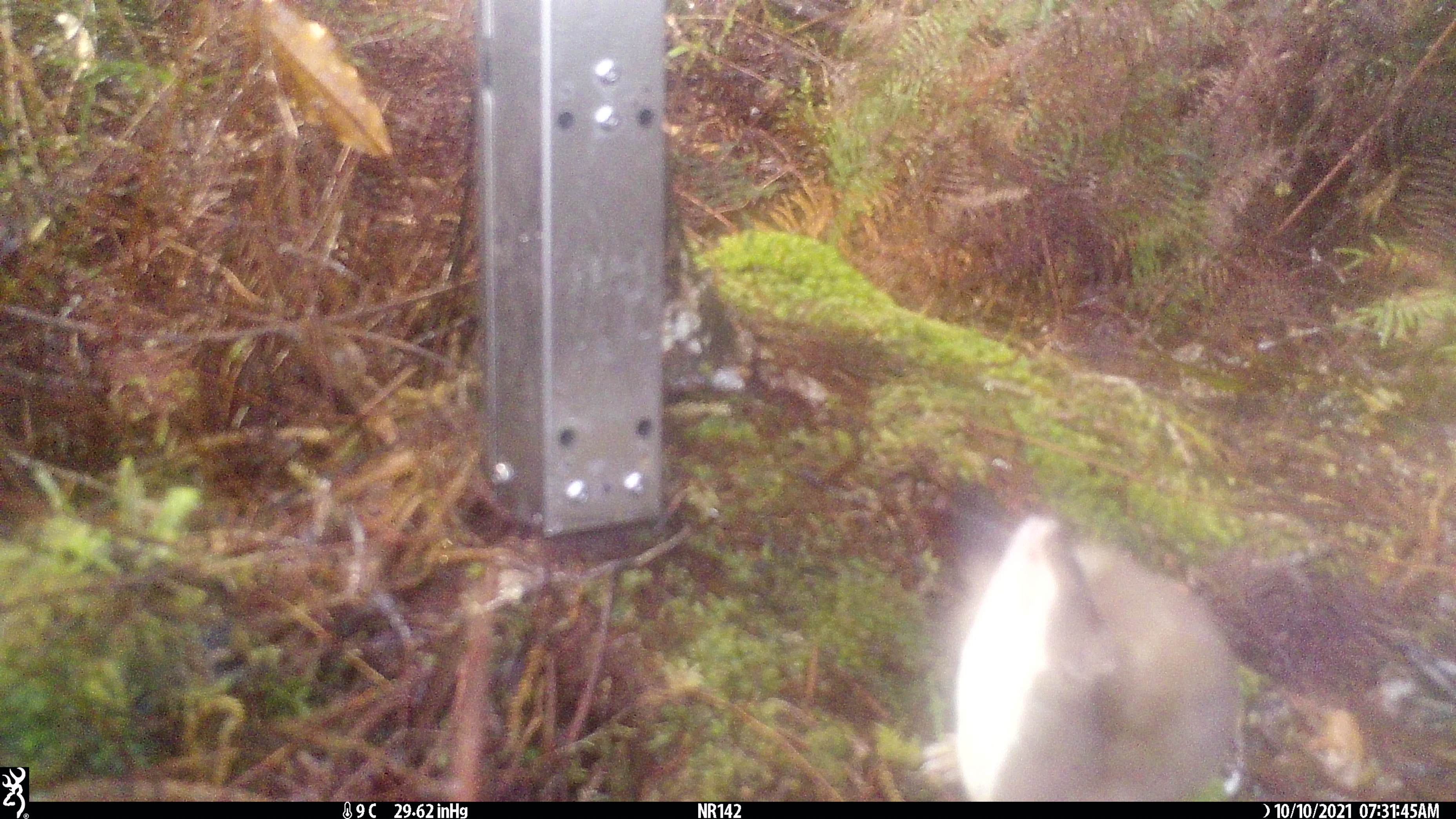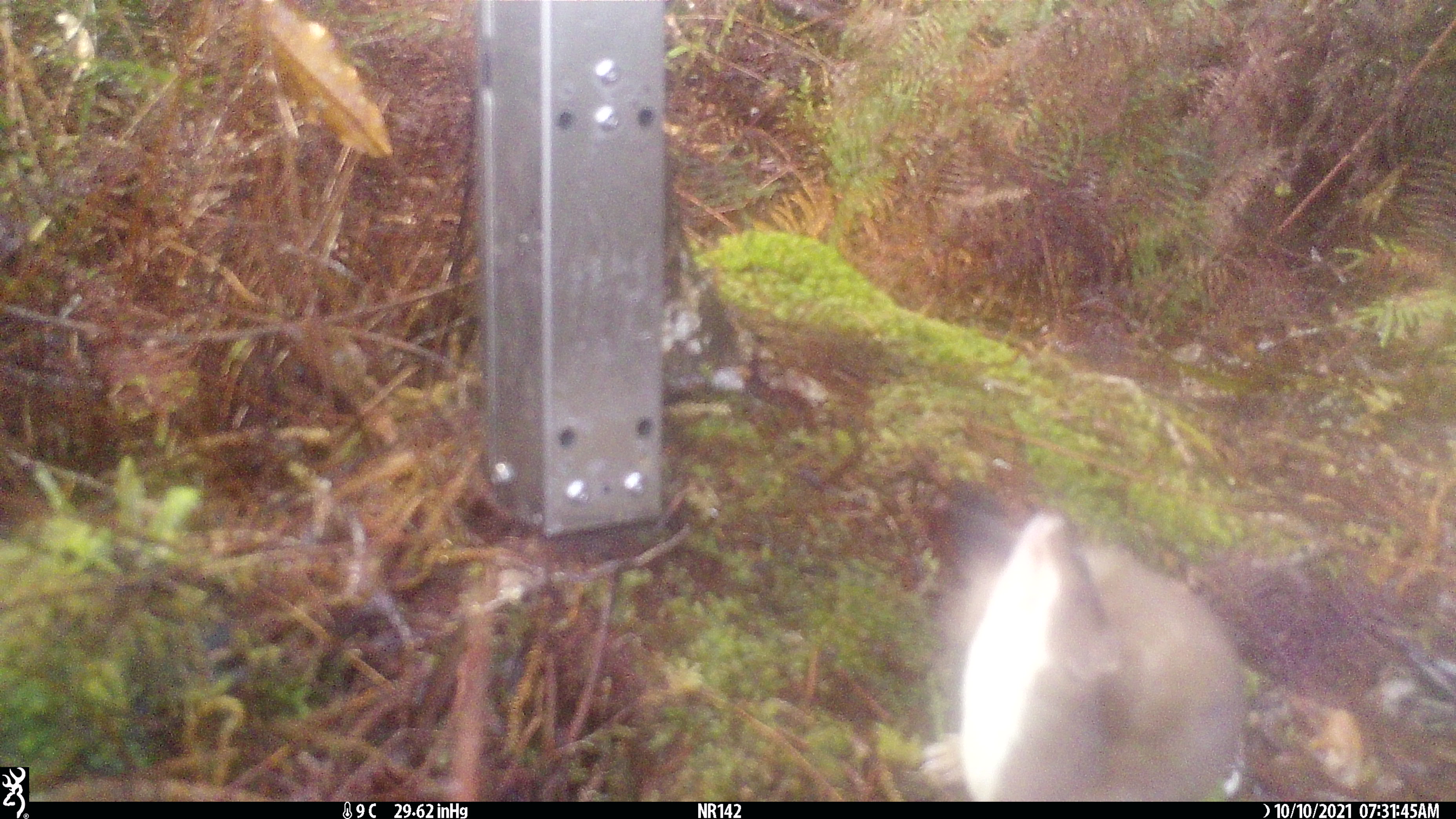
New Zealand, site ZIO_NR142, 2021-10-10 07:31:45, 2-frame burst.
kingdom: Animalia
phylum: Chordata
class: Mammalia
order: Carnivora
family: Mustelidae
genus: Mustela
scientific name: Mustela erminea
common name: stoat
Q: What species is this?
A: Stoat (Mustela erminea).